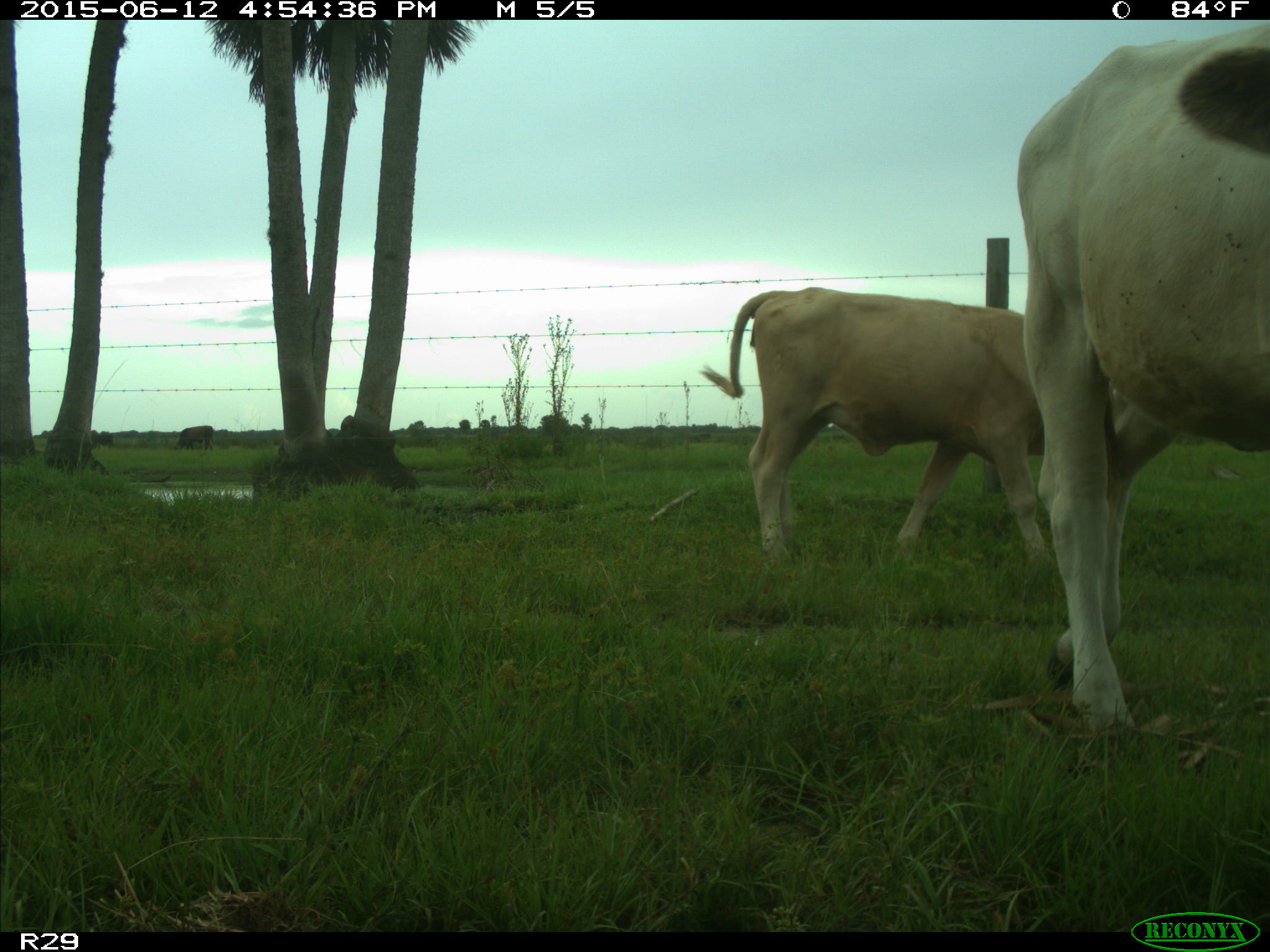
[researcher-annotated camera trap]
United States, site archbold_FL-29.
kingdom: Animalia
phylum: Chordata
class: Mammalia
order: Artiodactyla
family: Bovidae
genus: Bos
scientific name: Bos taurus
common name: domestic cow